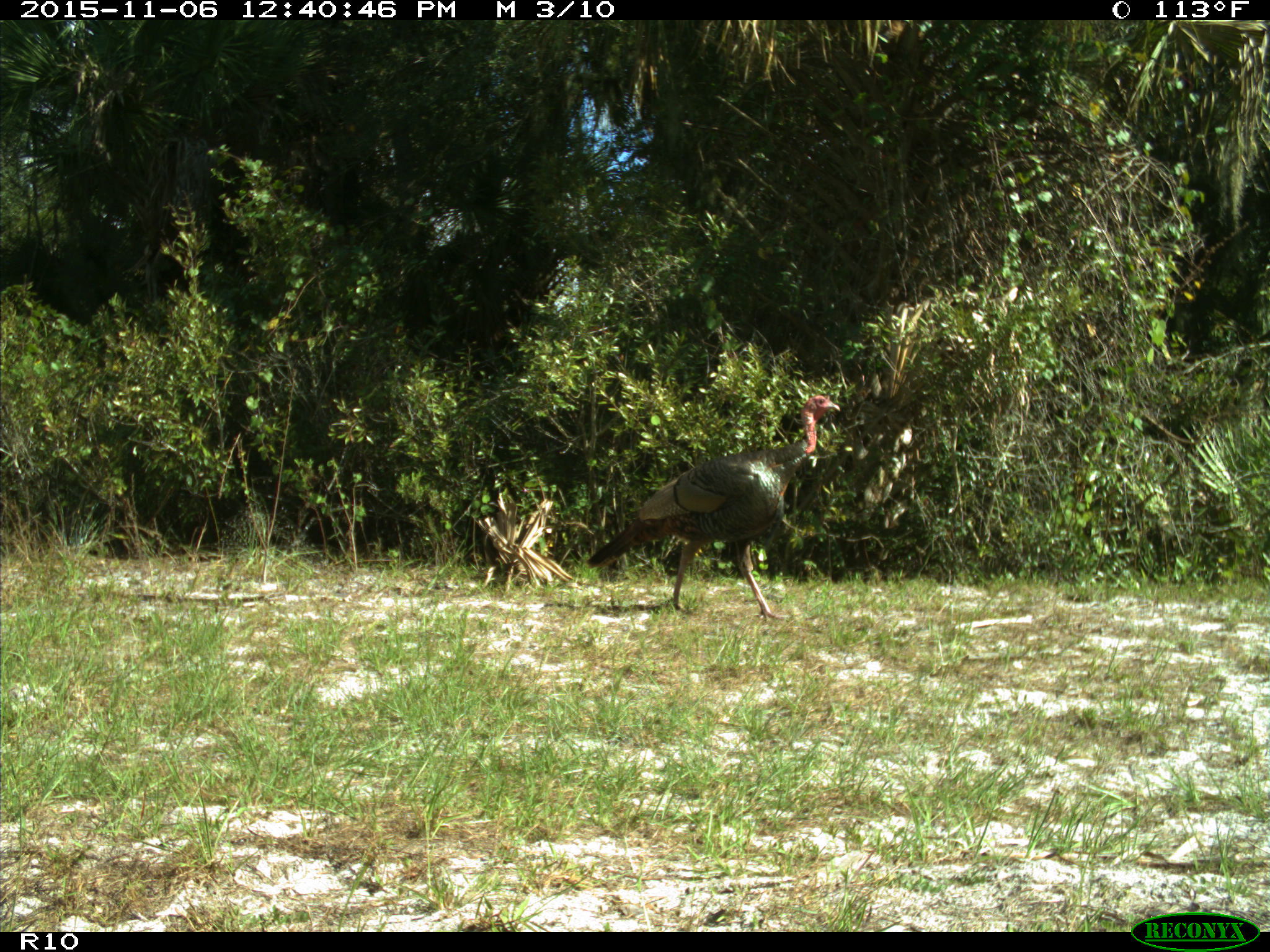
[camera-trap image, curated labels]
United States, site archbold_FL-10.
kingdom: Animalia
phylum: Chordata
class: Aves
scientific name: Aves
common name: birds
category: unidentified bird